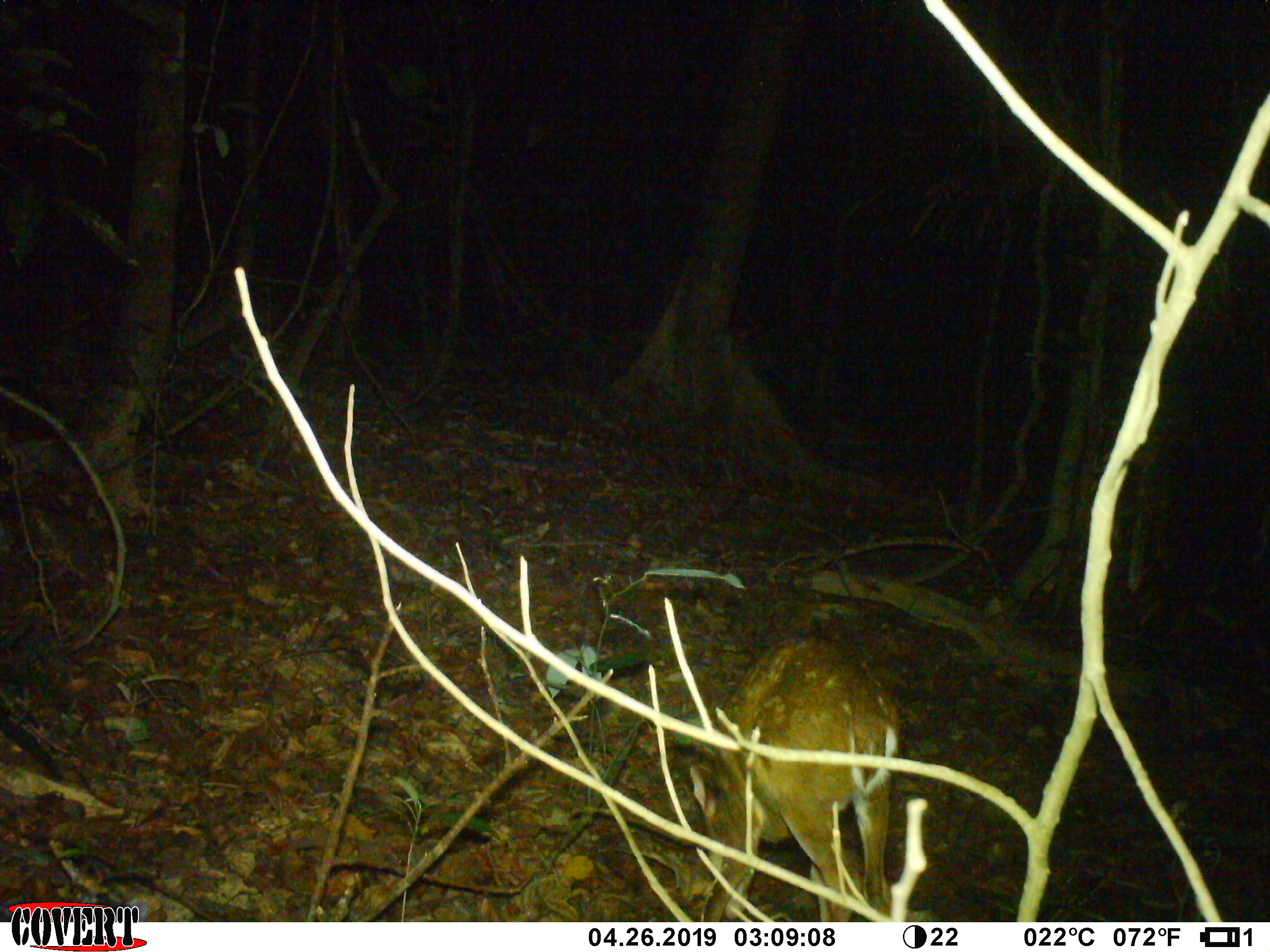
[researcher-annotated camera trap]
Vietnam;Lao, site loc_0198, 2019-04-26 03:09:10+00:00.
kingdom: Animalia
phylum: Chordata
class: Mammalia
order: Artiodactyla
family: Cervidae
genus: Muntiacus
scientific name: Muntiacus vuquangensis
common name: large-antlered muntjac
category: large antlered muntjac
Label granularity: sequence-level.